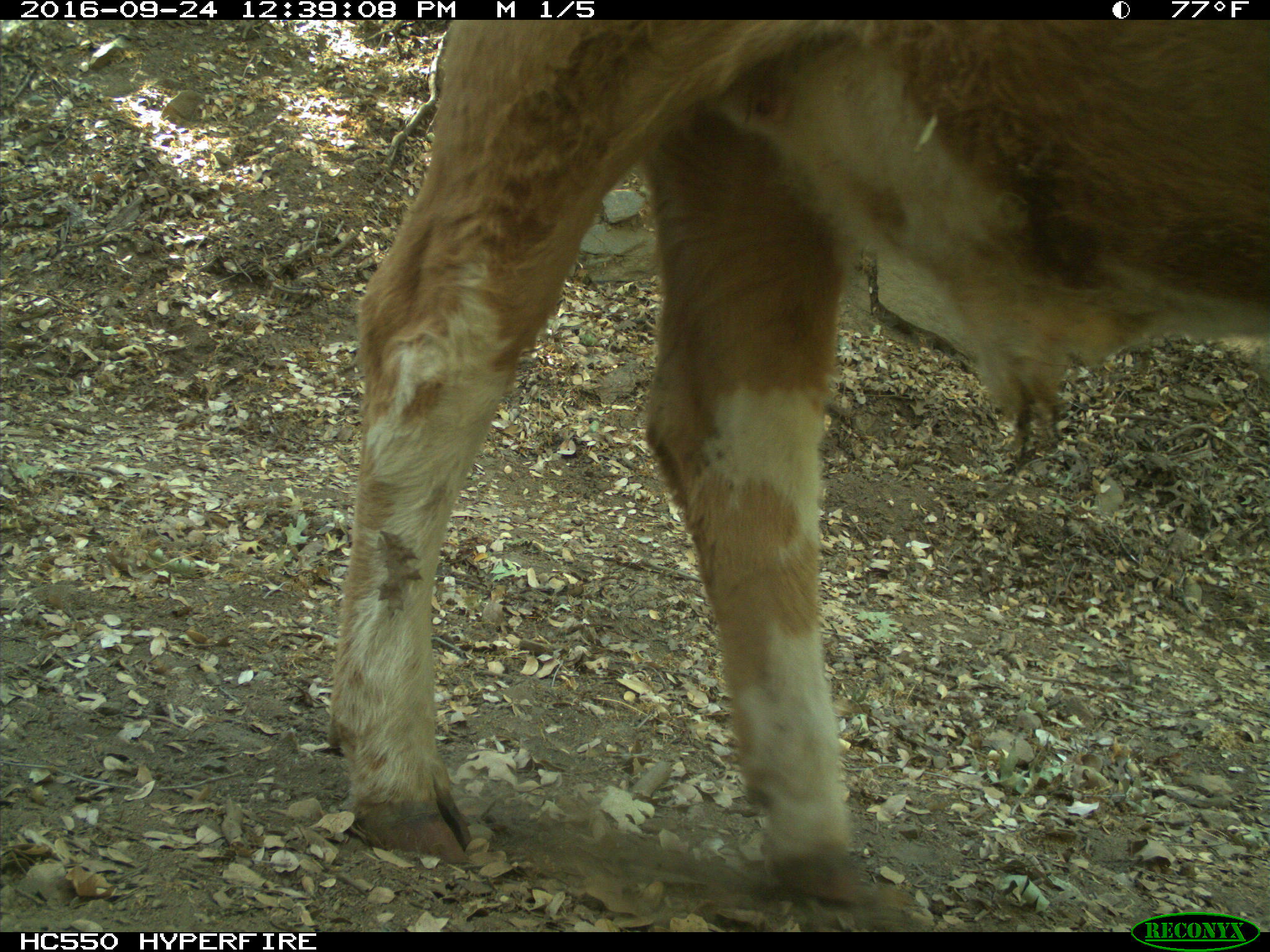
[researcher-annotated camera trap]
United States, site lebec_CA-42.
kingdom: Animalia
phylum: Chordata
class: Mammalia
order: Artiodactyla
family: Bovidae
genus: Bos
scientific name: Bos taurus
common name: domestic cow